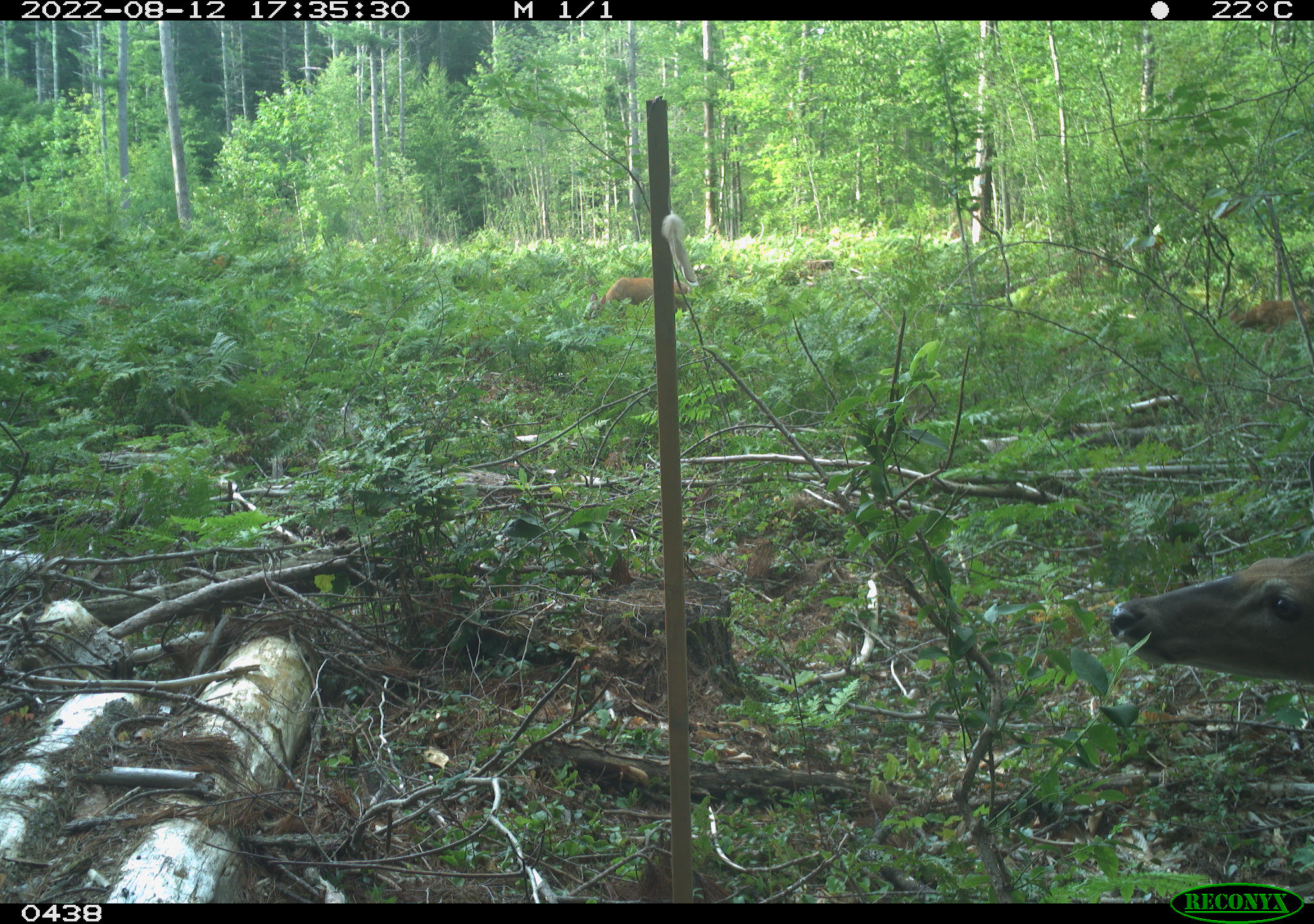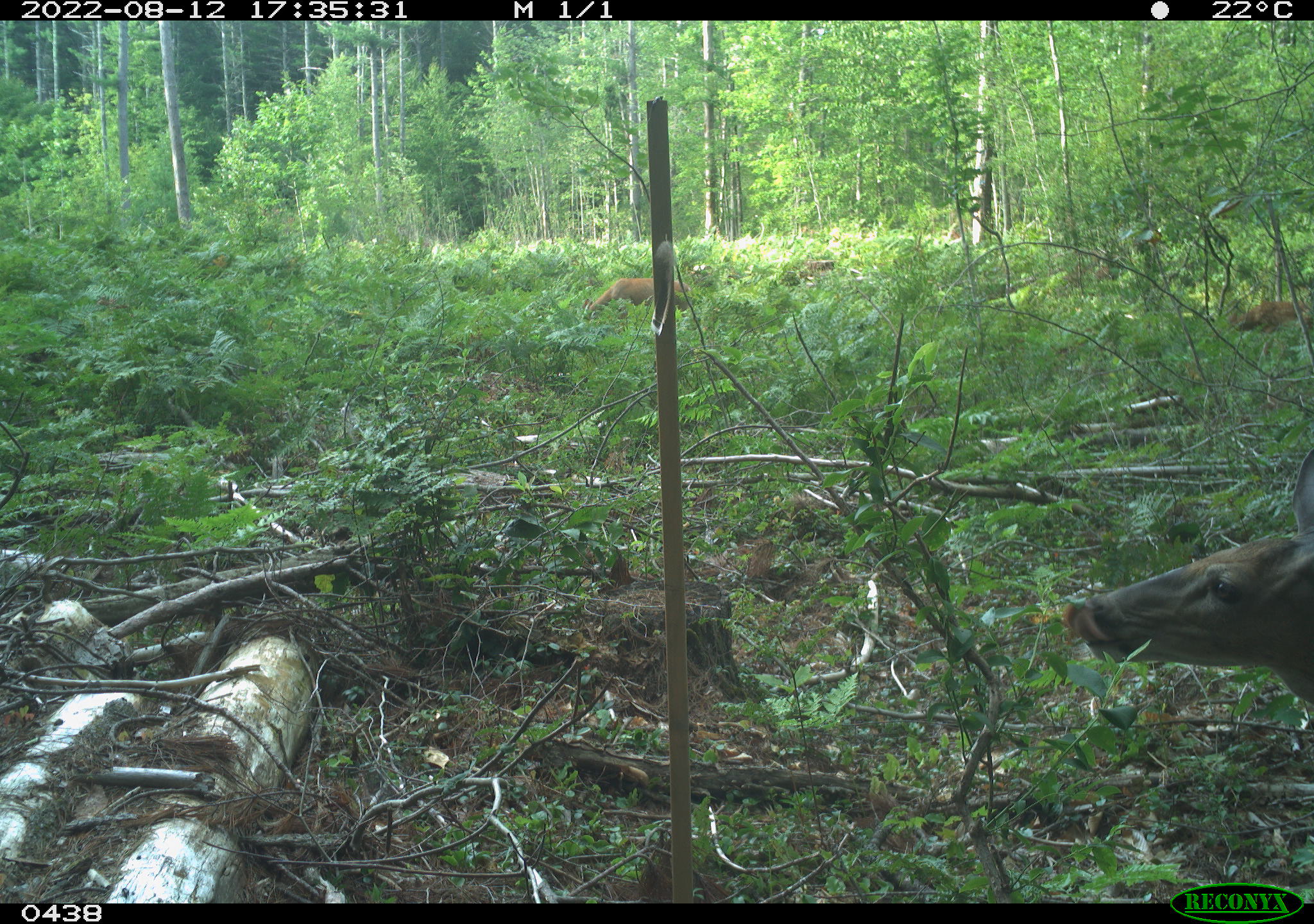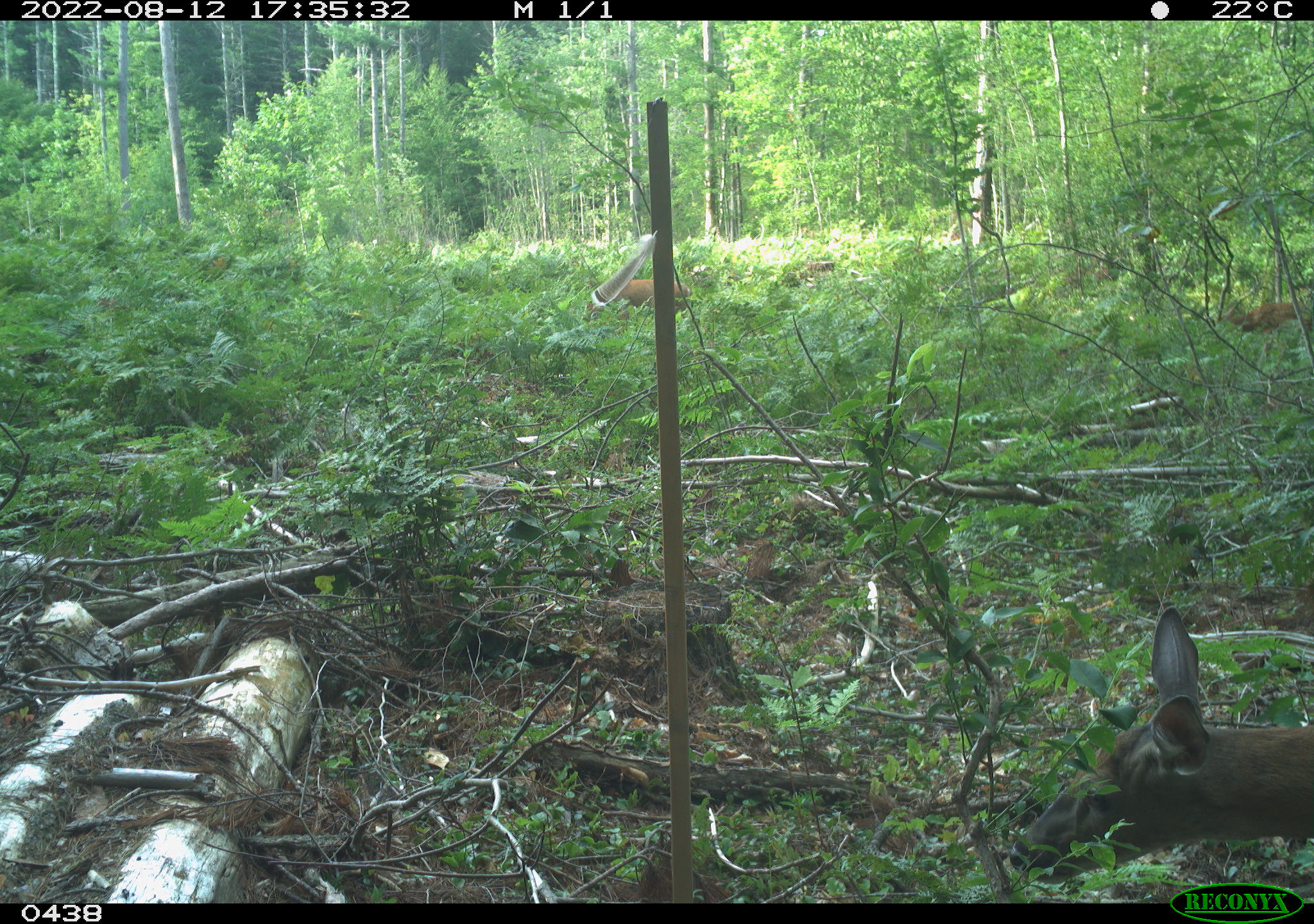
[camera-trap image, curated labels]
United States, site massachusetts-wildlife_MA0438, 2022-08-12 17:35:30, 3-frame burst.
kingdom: Animalia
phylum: Chordata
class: Mammalia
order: Artiodactyla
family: Cervidae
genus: Odocoileus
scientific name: Odocoileus virginianus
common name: white-tailed deer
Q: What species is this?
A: White-tailed deer (Odocoileus virginianus).